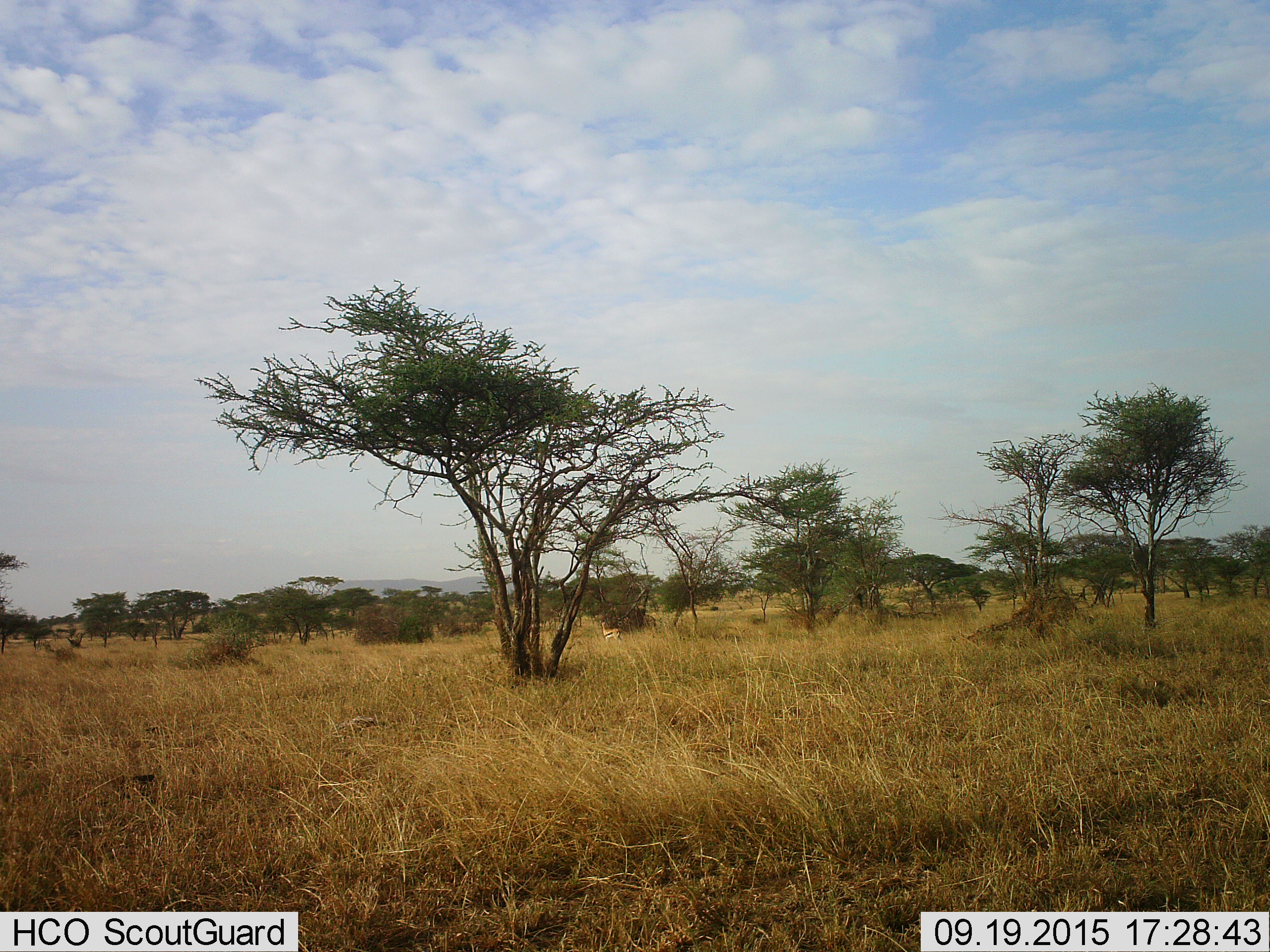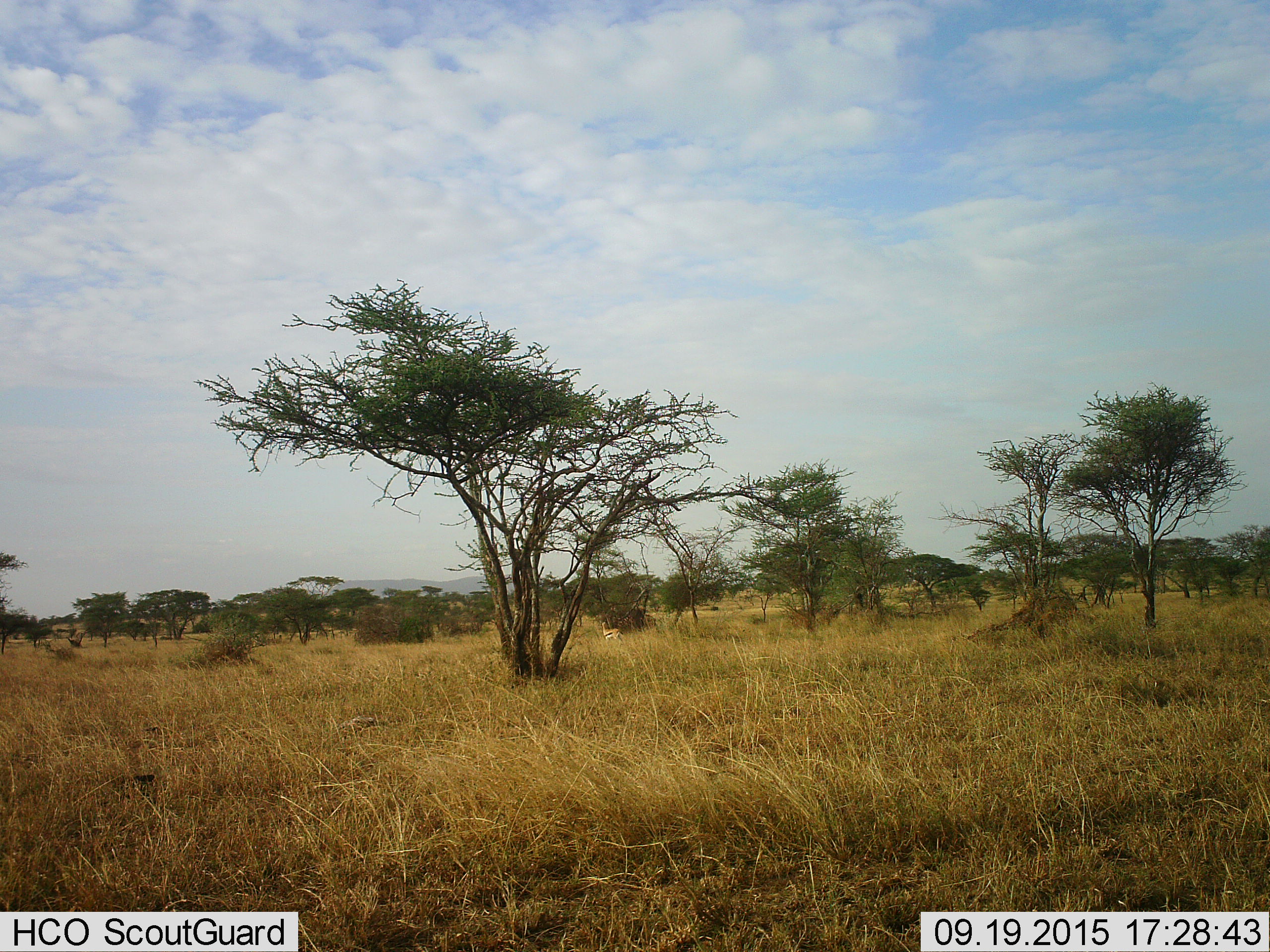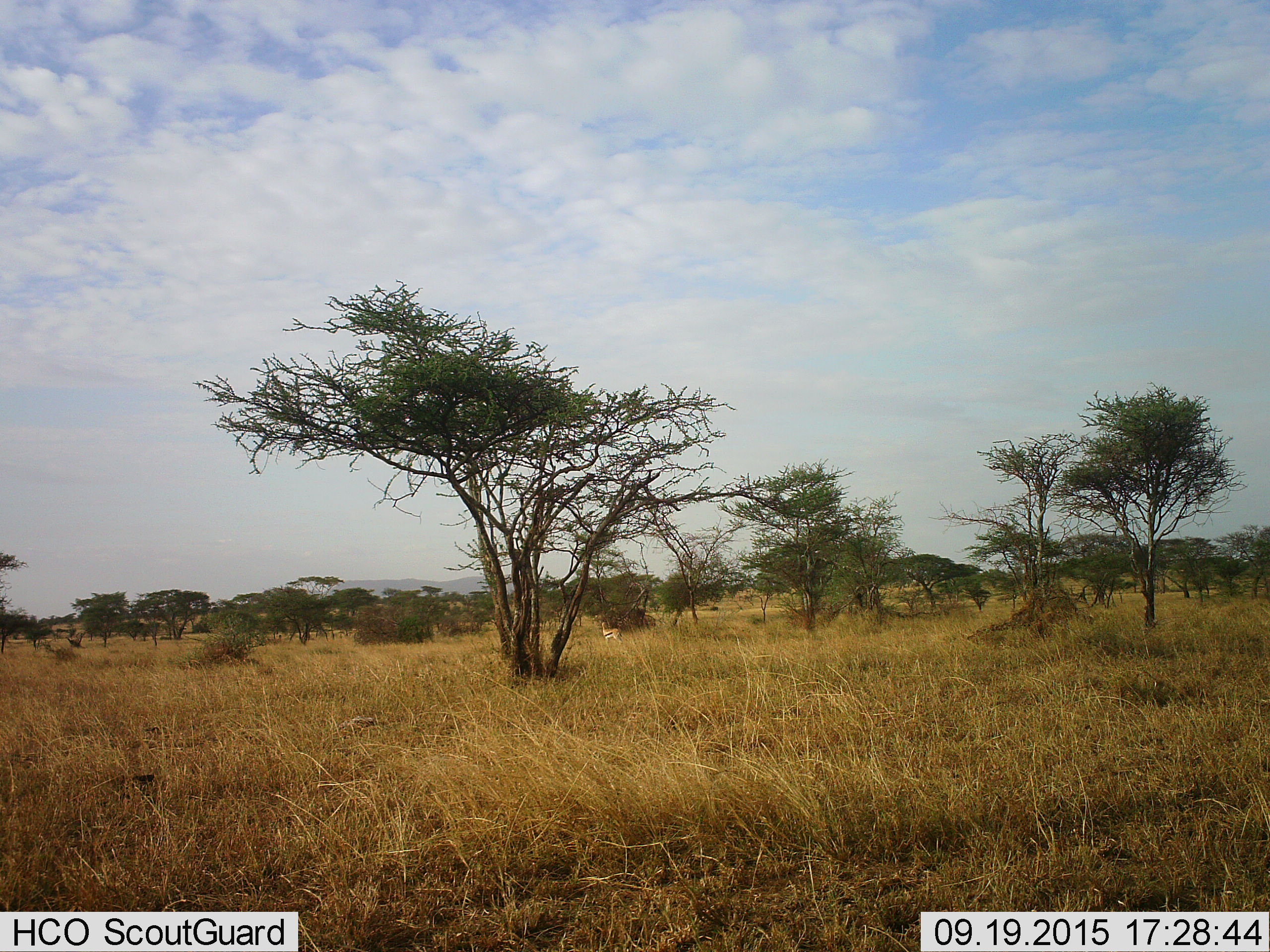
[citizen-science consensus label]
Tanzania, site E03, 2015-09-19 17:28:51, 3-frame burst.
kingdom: Animalia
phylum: Chordata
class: Mammalia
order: Artiodactyla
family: Bovidae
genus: Eudorcas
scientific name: Eudorcas thomsonii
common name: thomson's gazelle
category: gazellethomsons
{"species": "gazellethomsons (thomson's gazelle) (Eudorcas thomsonii)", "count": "1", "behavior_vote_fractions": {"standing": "100%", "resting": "0%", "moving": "0%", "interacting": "0%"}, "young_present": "0%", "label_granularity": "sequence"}